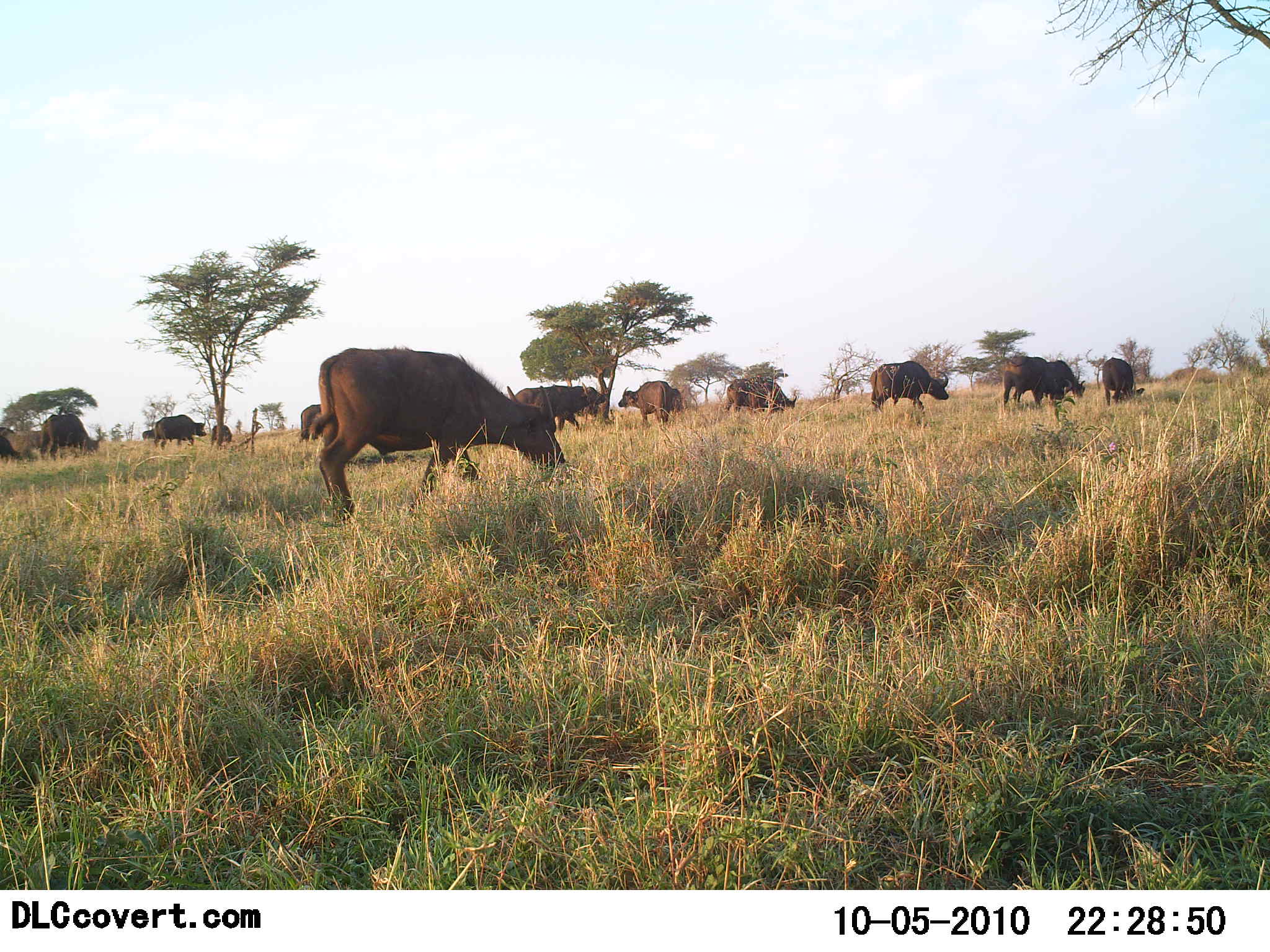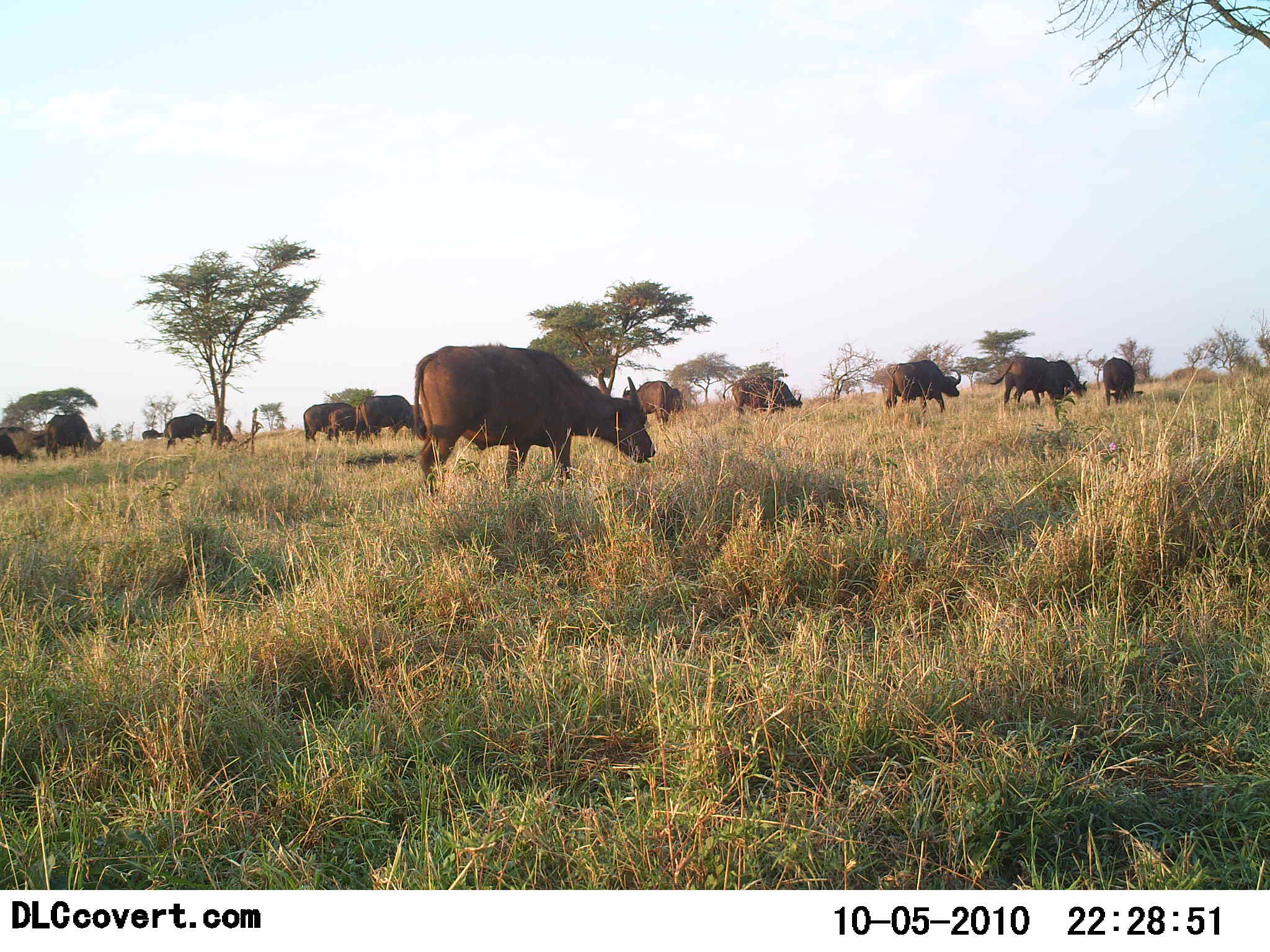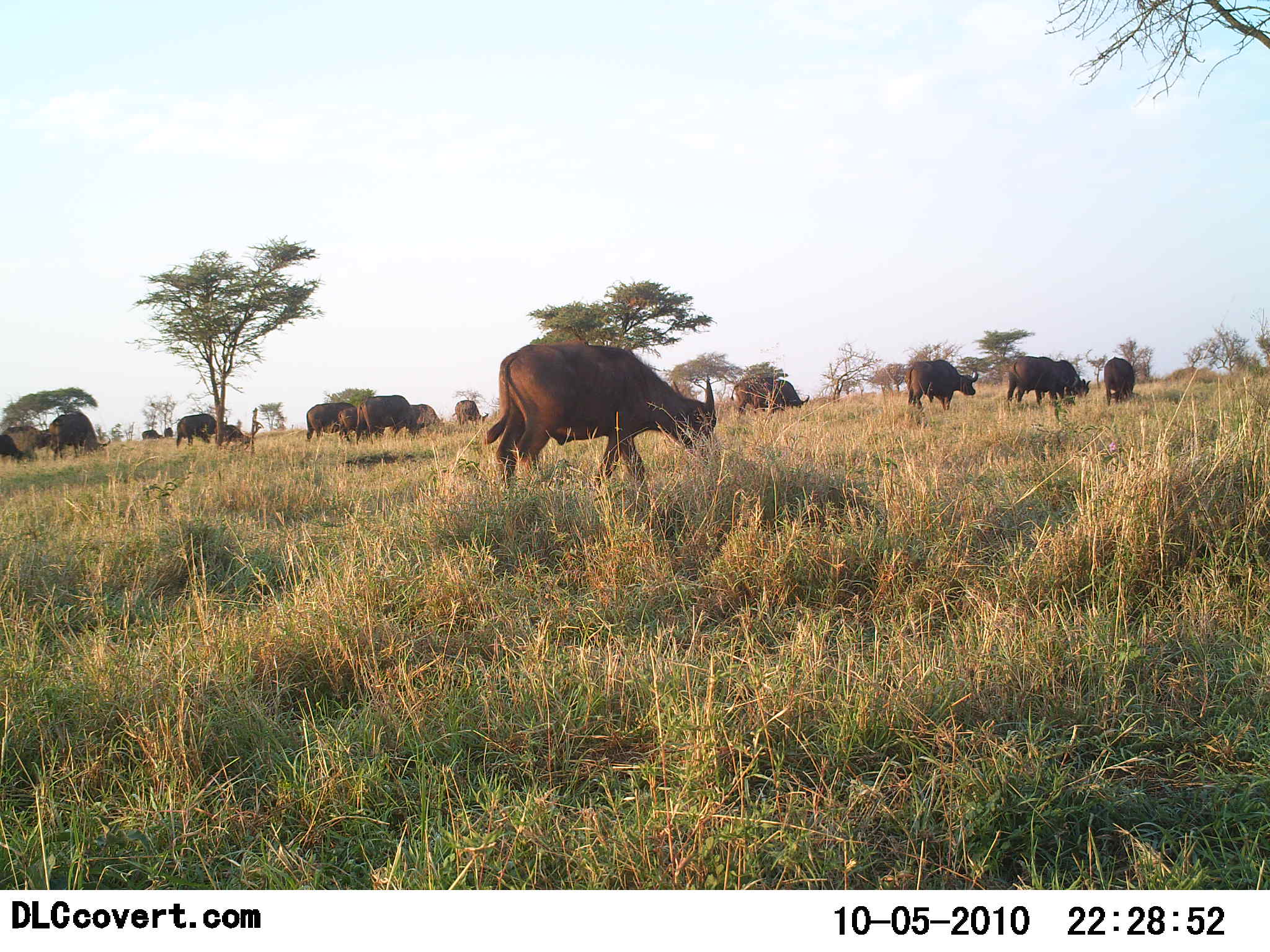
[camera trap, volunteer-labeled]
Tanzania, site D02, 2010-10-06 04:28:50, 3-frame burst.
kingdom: Animalia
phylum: Chordata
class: Mammalia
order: Artiodactyla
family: Bovidae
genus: Syncerus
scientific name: Syncerus caffer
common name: cape buffalo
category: buffalo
Buffalo (cape buffalo) (Syncerus caffer), count 11-50. Behavior (volunteer vote fractions): standing 31%, resting 0%, moving 77%, interacting 0%. Young present (vote fraction): 0%. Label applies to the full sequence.